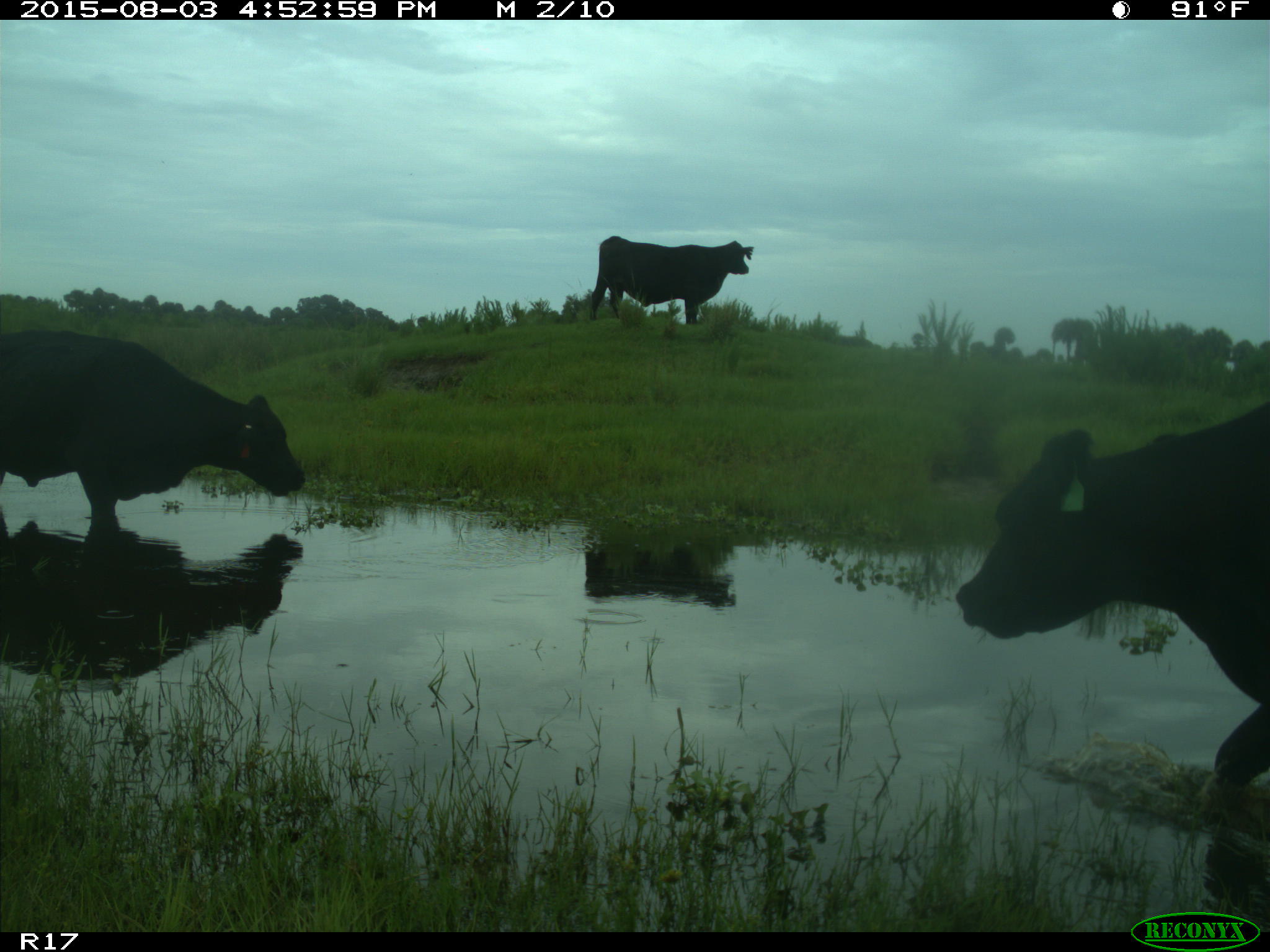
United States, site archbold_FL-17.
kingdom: Animalia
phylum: Chordata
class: Mammalia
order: Artiodactyla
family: Bovidae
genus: Bos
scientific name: Bos taurus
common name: domestic cow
Bos taurus (domestic cow).